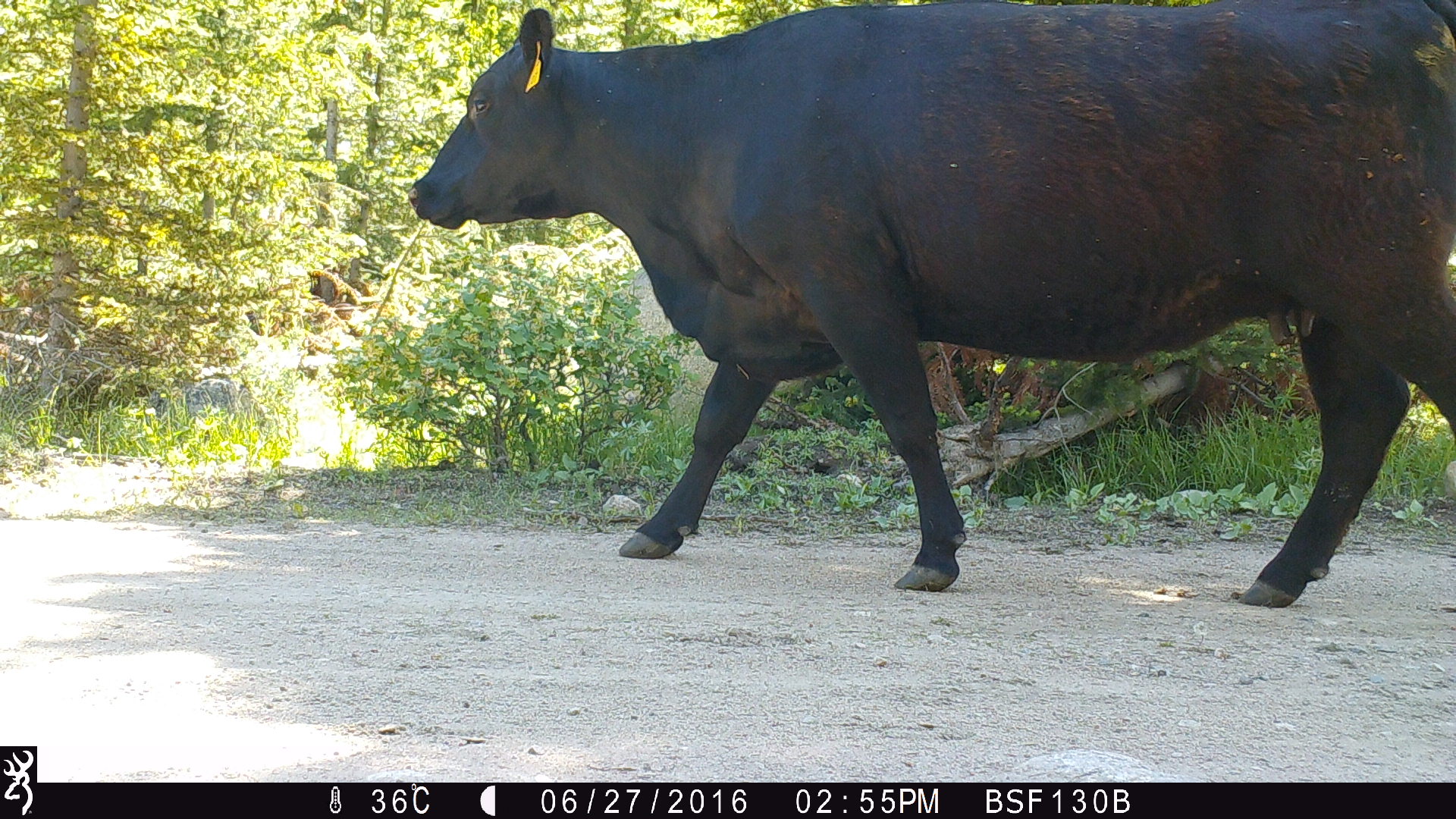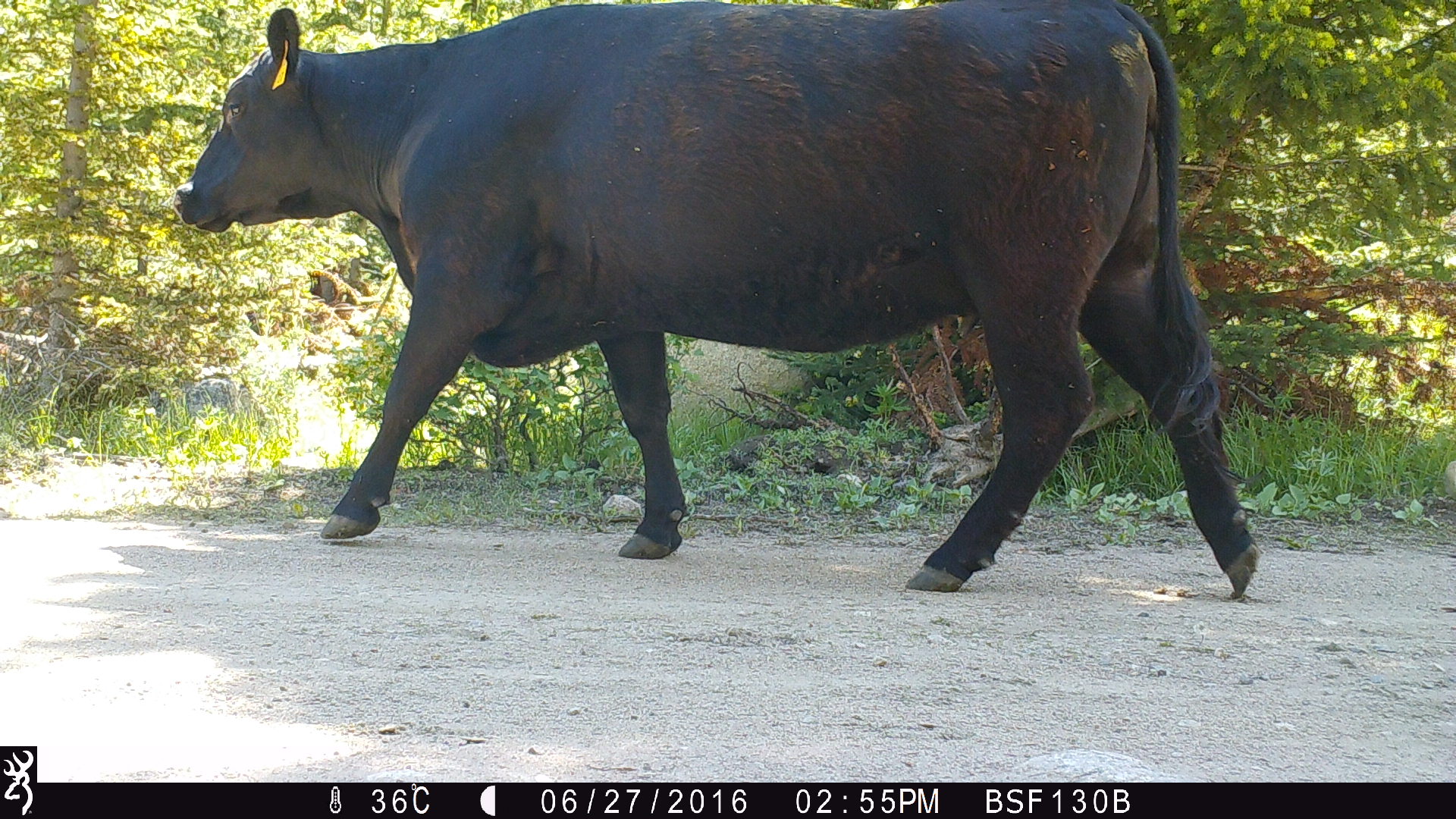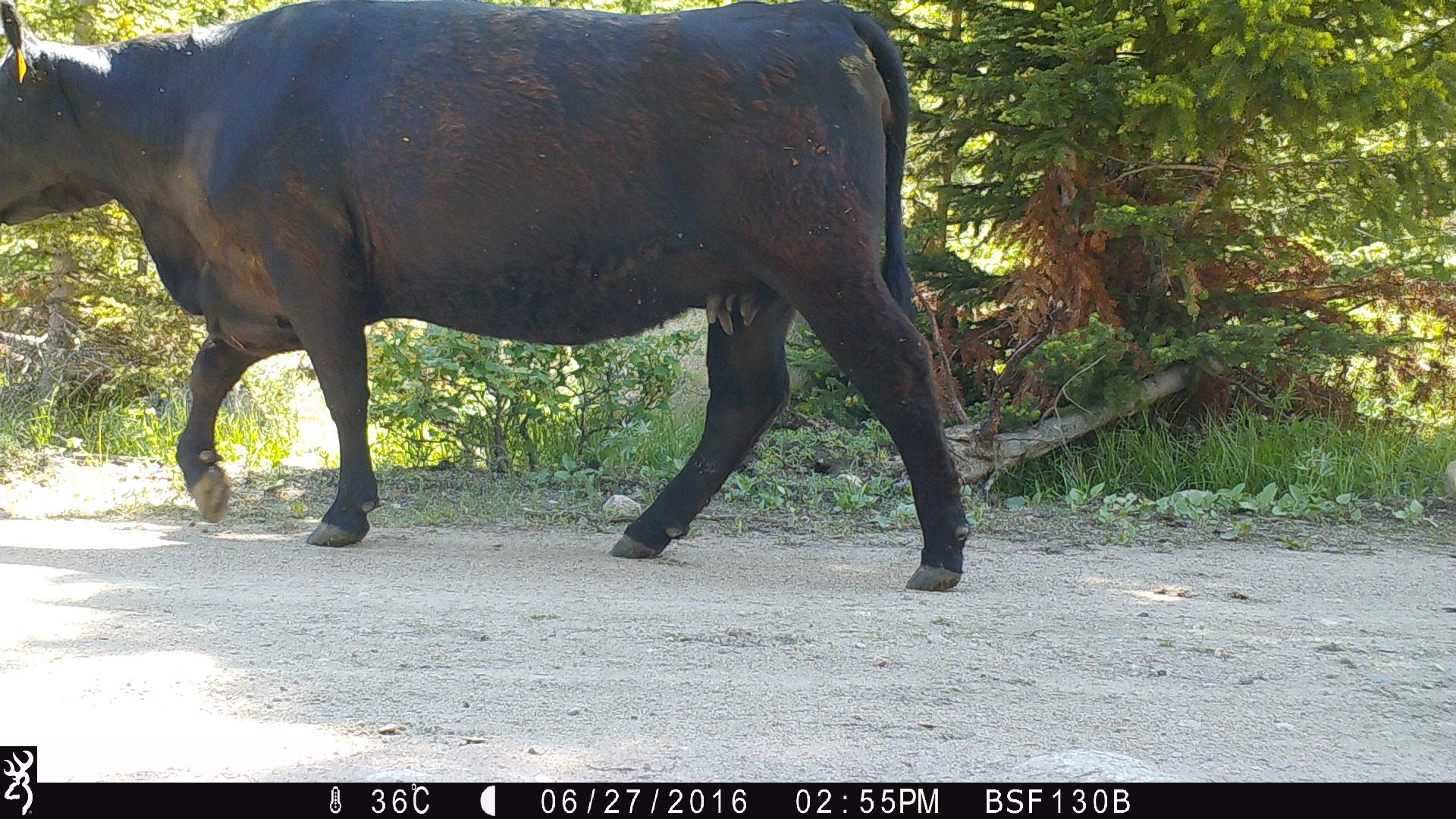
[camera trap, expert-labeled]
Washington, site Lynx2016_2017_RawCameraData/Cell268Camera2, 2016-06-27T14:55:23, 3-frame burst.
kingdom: Animalia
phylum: Chordata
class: Mammalia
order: Artiodactyla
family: Bovidae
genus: Bos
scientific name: Bos taurus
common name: domestic cattle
Domestic cattle (Bos taurus). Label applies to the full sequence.